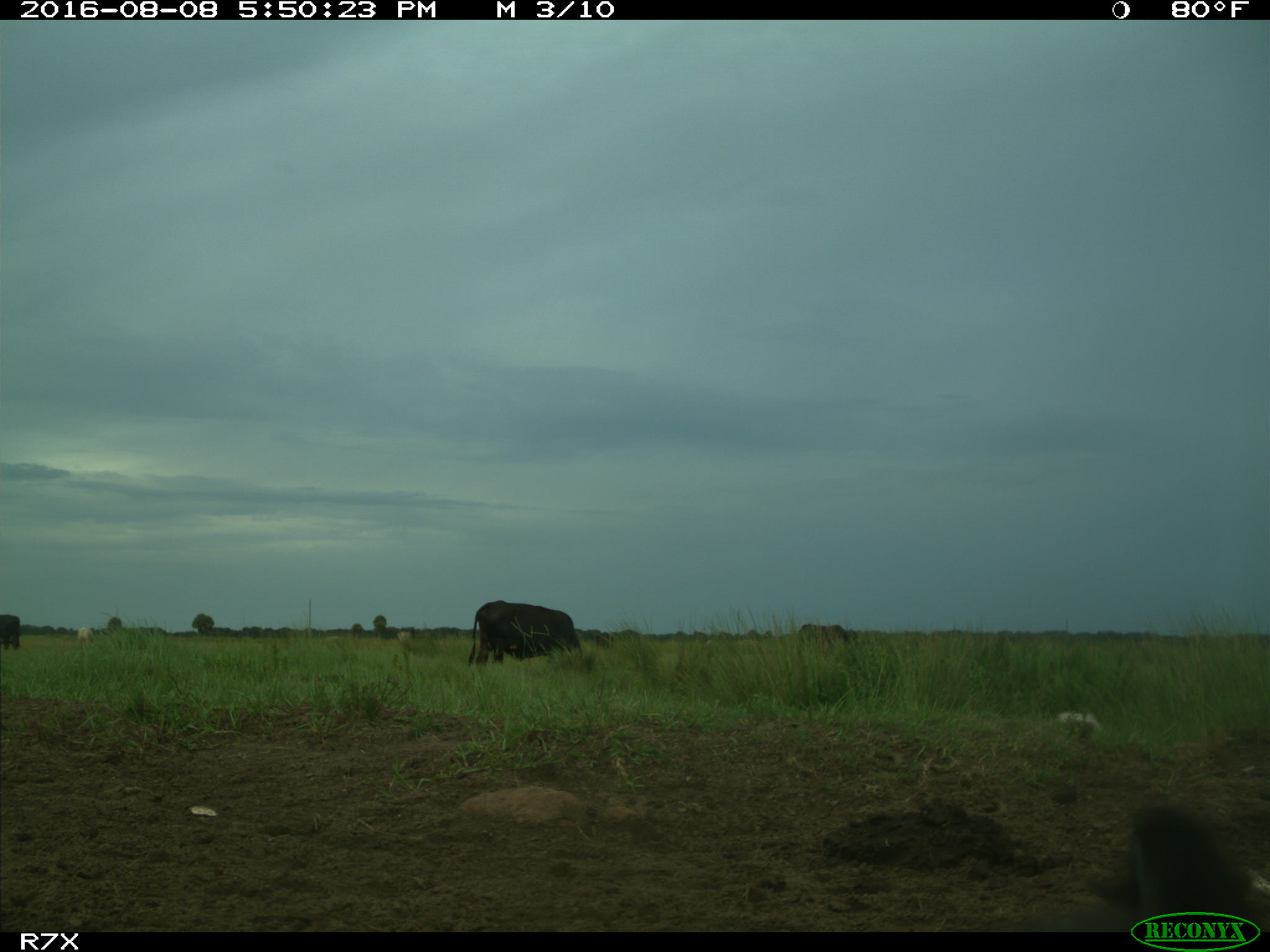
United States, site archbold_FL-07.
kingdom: Animalia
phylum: Chordata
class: Mammalia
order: Artiodactyla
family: Bovidae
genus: Bos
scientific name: Bos taurus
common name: domestic cow